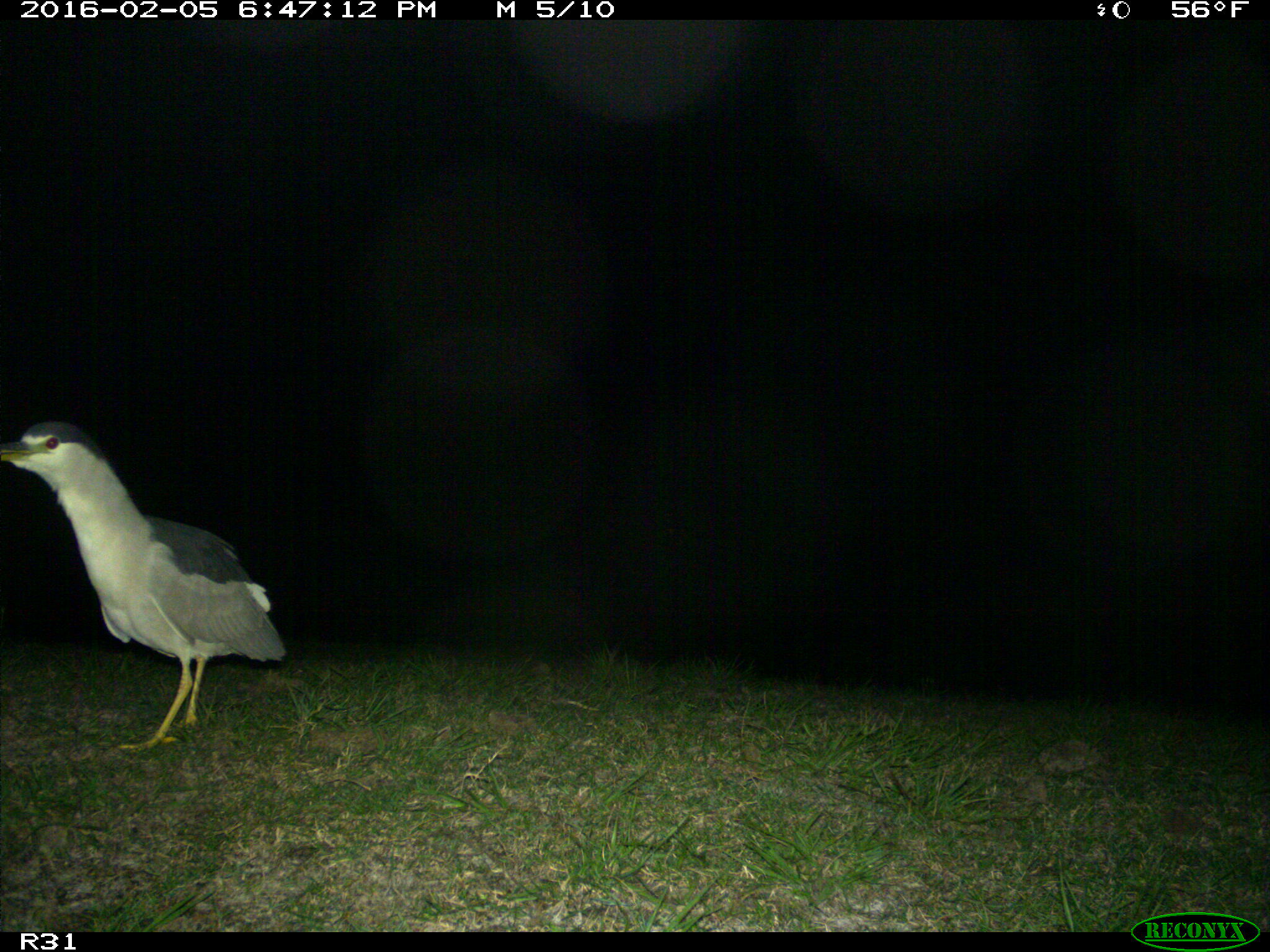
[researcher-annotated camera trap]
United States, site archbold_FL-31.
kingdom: Animalia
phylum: Chordata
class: Aves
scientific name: Aves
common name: birds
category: unidentified bird